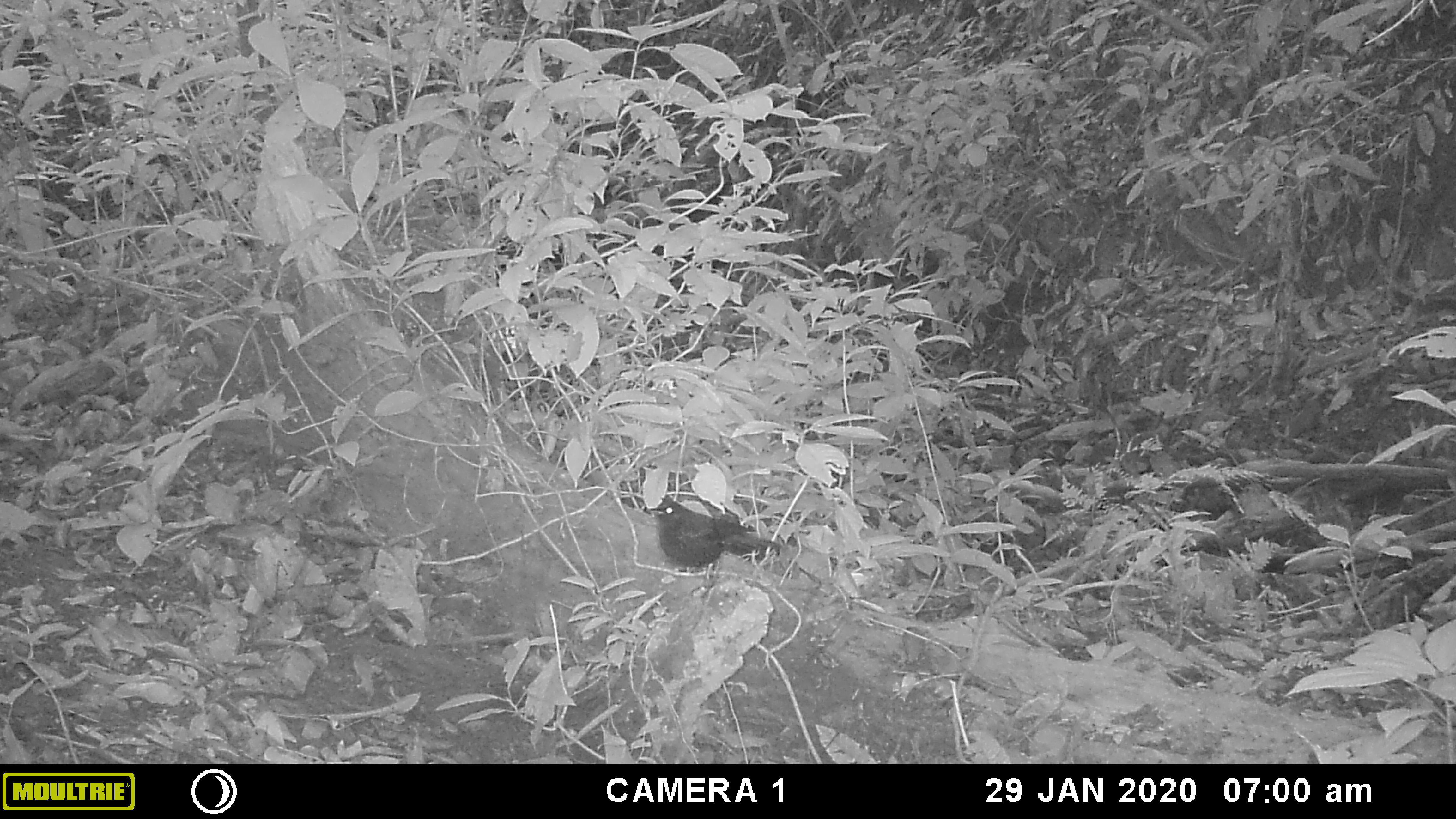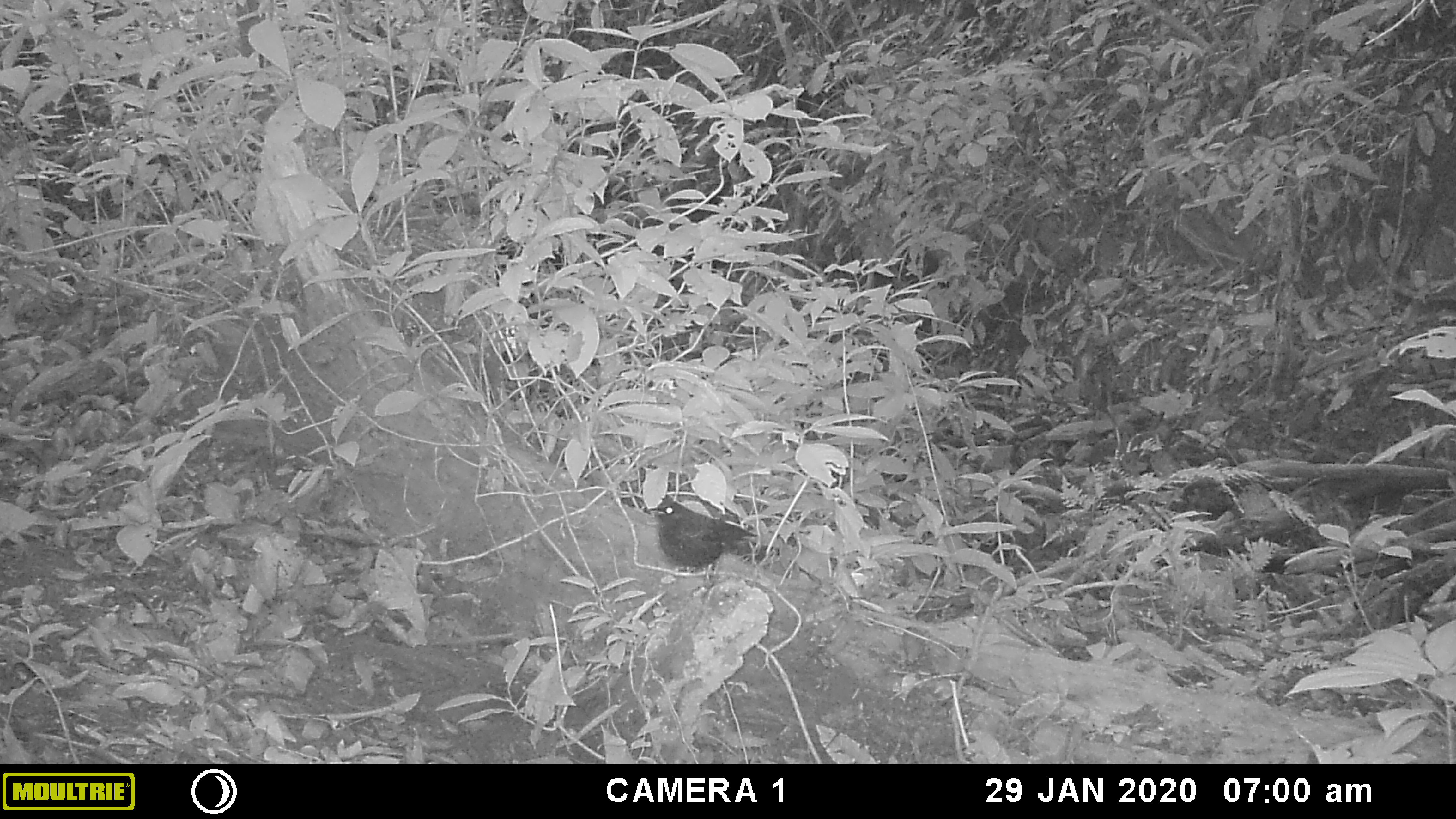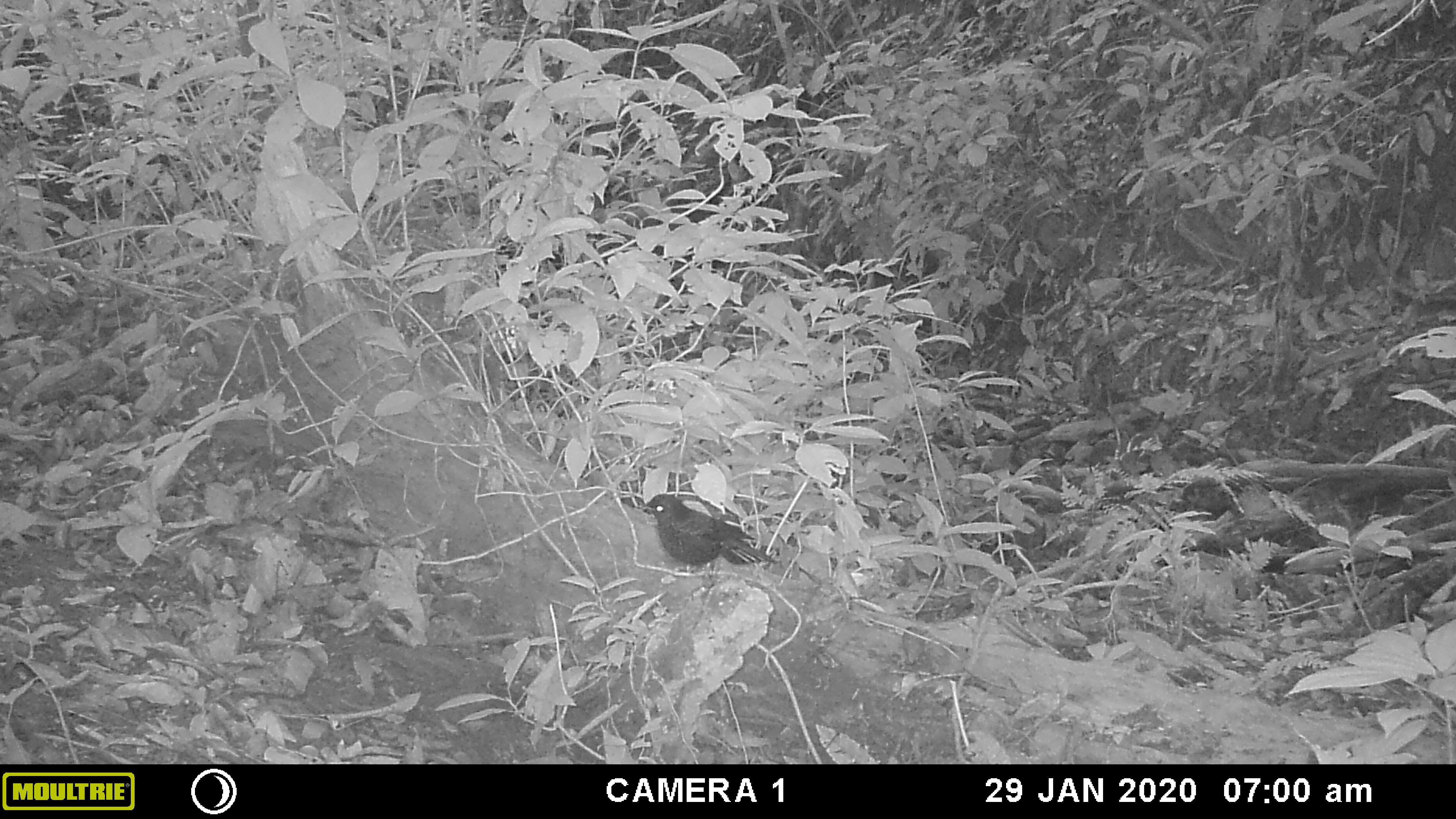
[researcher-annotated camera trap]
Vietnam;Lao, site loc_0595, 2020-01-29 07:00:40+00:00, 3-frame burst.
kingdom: Animalia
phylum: Chordata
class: Aves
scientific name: Aves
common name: bird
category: unidentified bird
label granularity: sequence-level